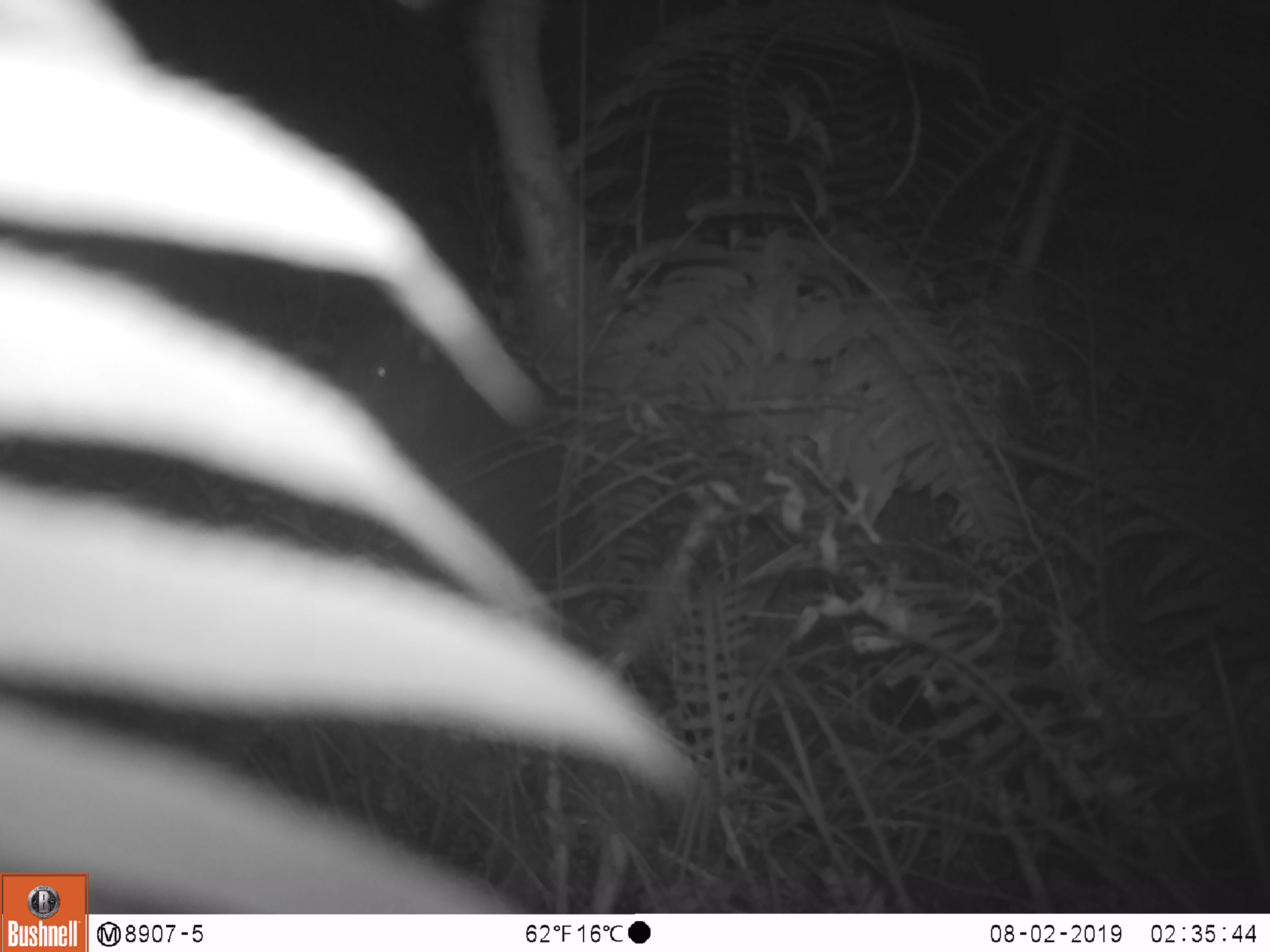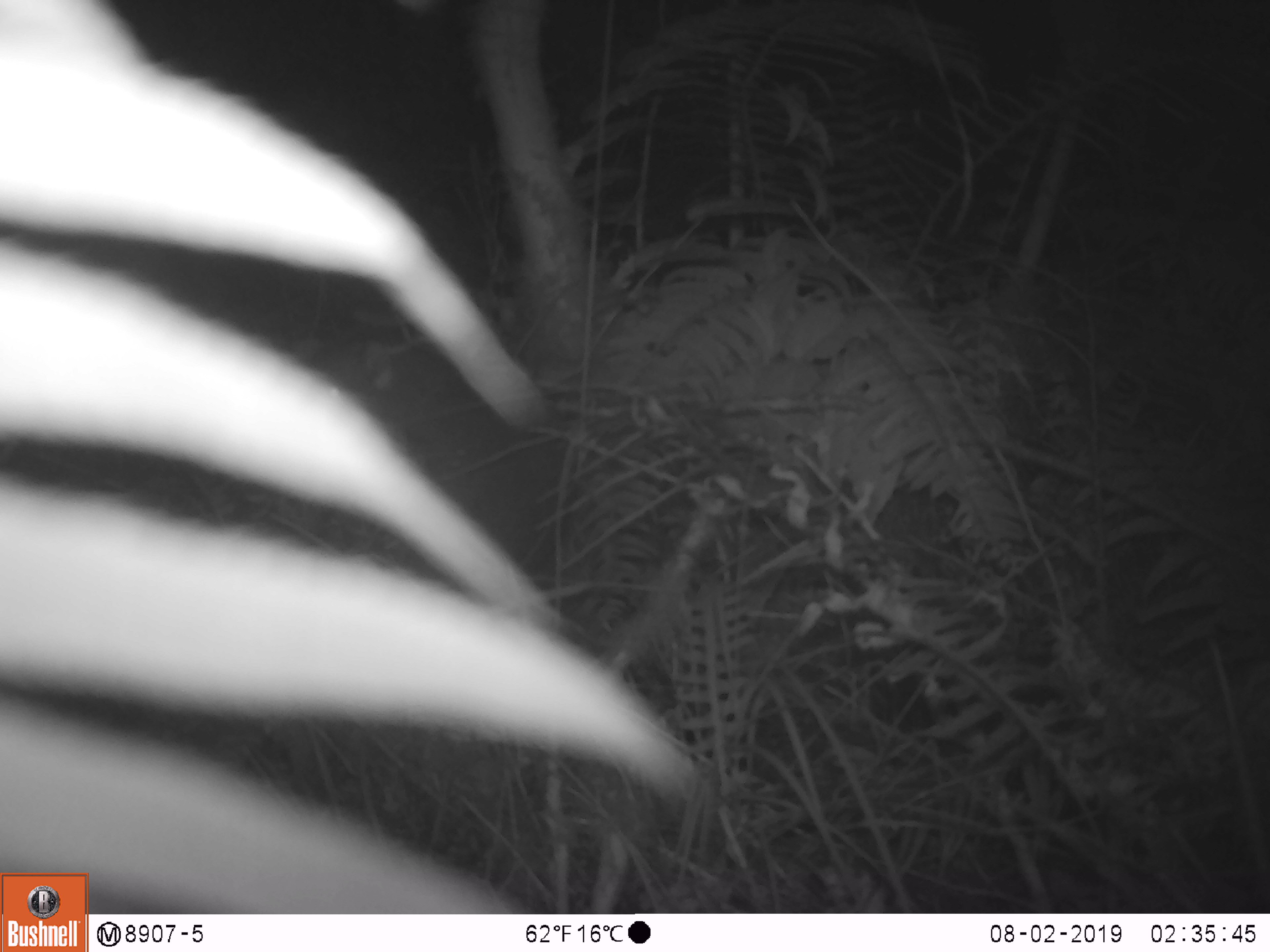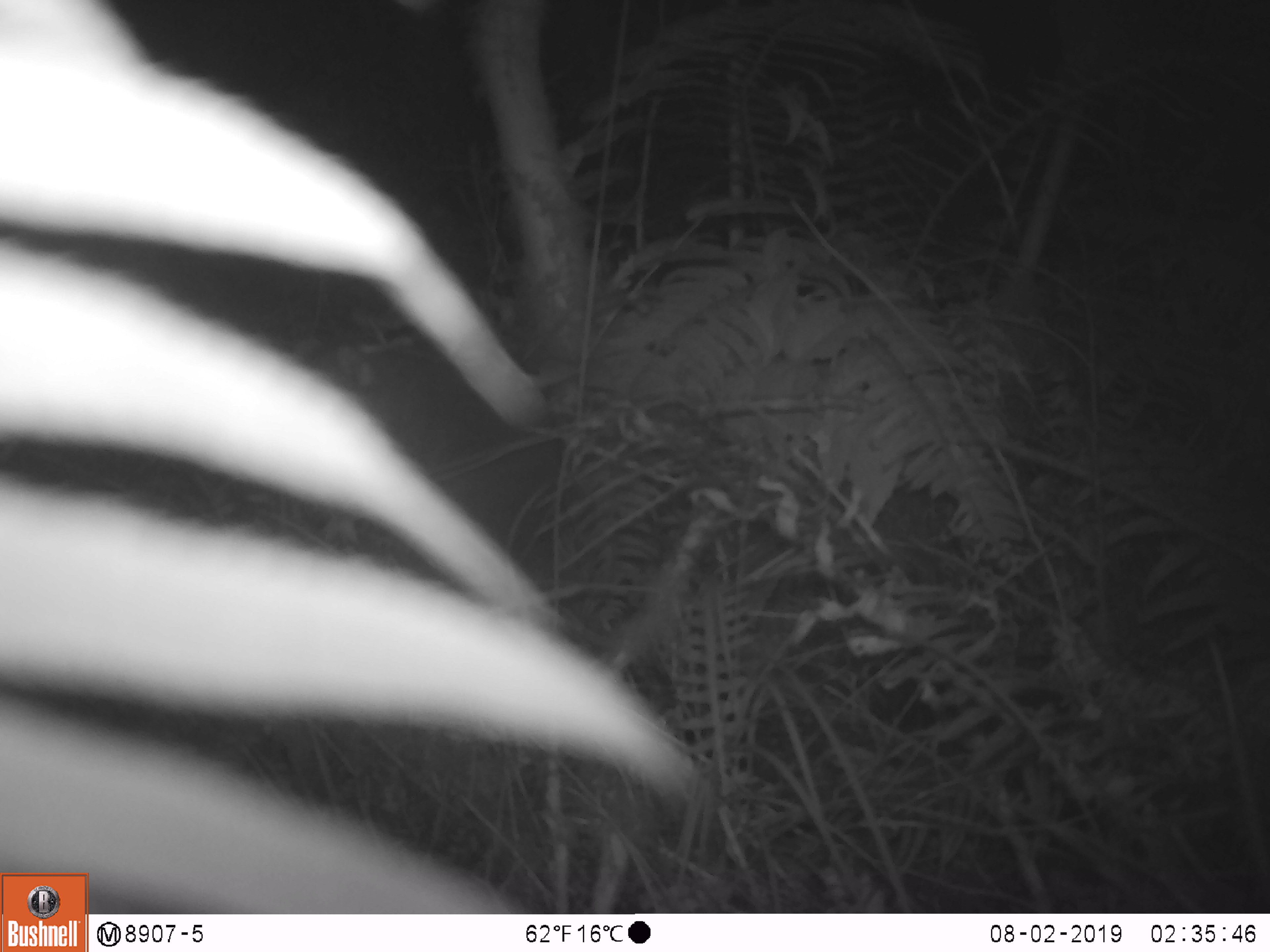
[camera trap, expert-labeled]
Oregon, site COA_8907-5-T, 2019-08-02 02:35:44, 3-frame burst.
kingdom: Animalia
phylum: Chordata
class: Mammalia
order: Rodentia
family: Aplodontiidae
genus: Aplodontia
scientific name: Aplodontia rufa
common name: mountain beaver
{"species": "mountain beaver (Aplodontia rufa)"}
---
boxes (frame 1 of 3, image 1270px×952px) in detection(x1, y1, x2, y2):
mountain beaver: detection(325, 318, 469, 432)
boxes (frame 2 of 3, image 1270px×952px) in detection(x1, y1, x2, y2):
mountain beaver: detection(316, 337, 481, 437)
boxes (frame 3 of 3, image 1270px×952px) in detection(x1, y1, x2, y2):
mountain beaver: detection(310, 340, 483, 438)